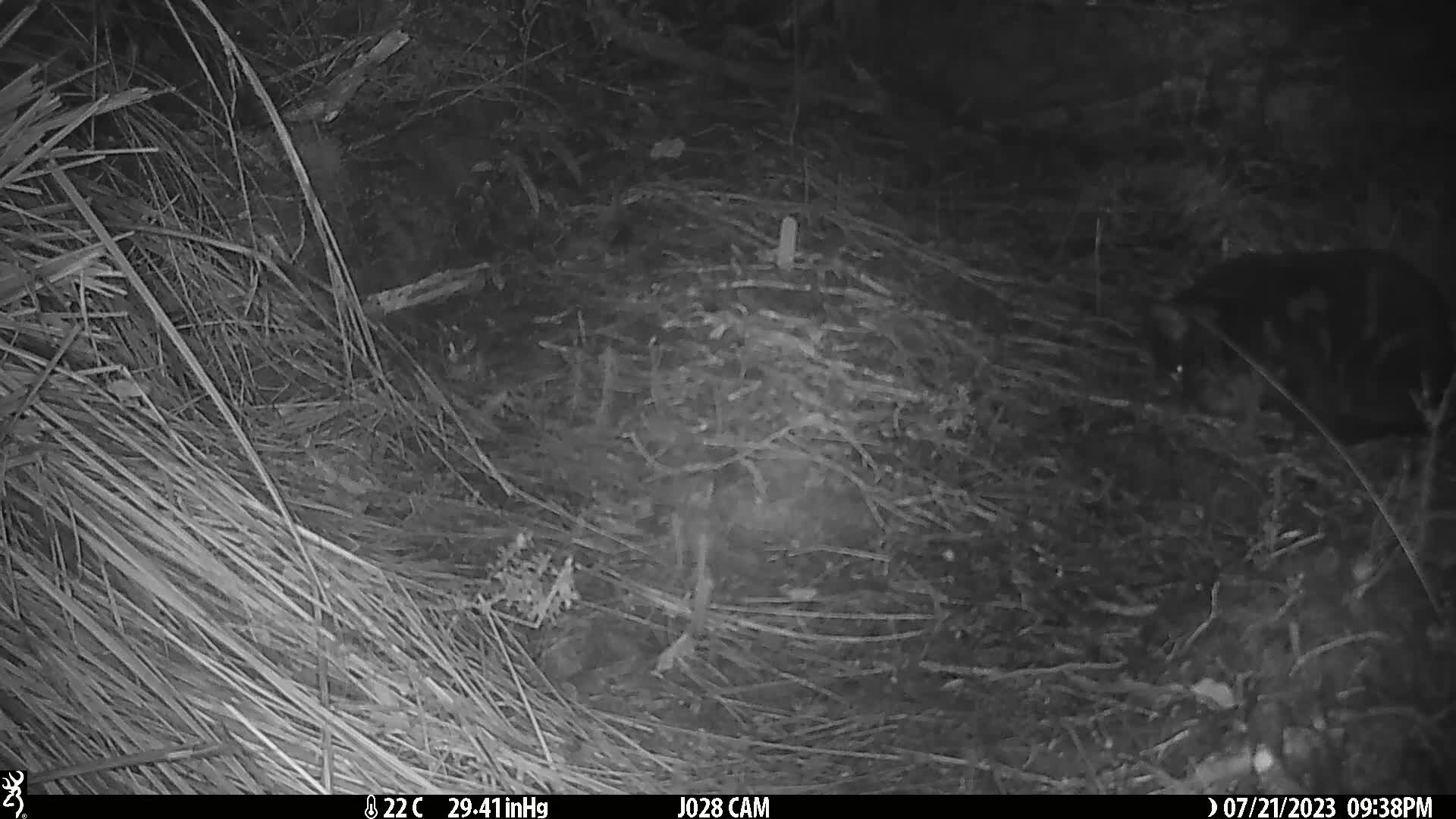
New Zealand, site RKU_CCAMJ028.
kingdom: Animalia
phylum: Chordata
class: Mammalia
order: Carnivora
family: Felidae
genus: Felis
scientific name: Felis catus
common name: domestic cat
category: cat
Cat (domestic cat) (Felis catus).